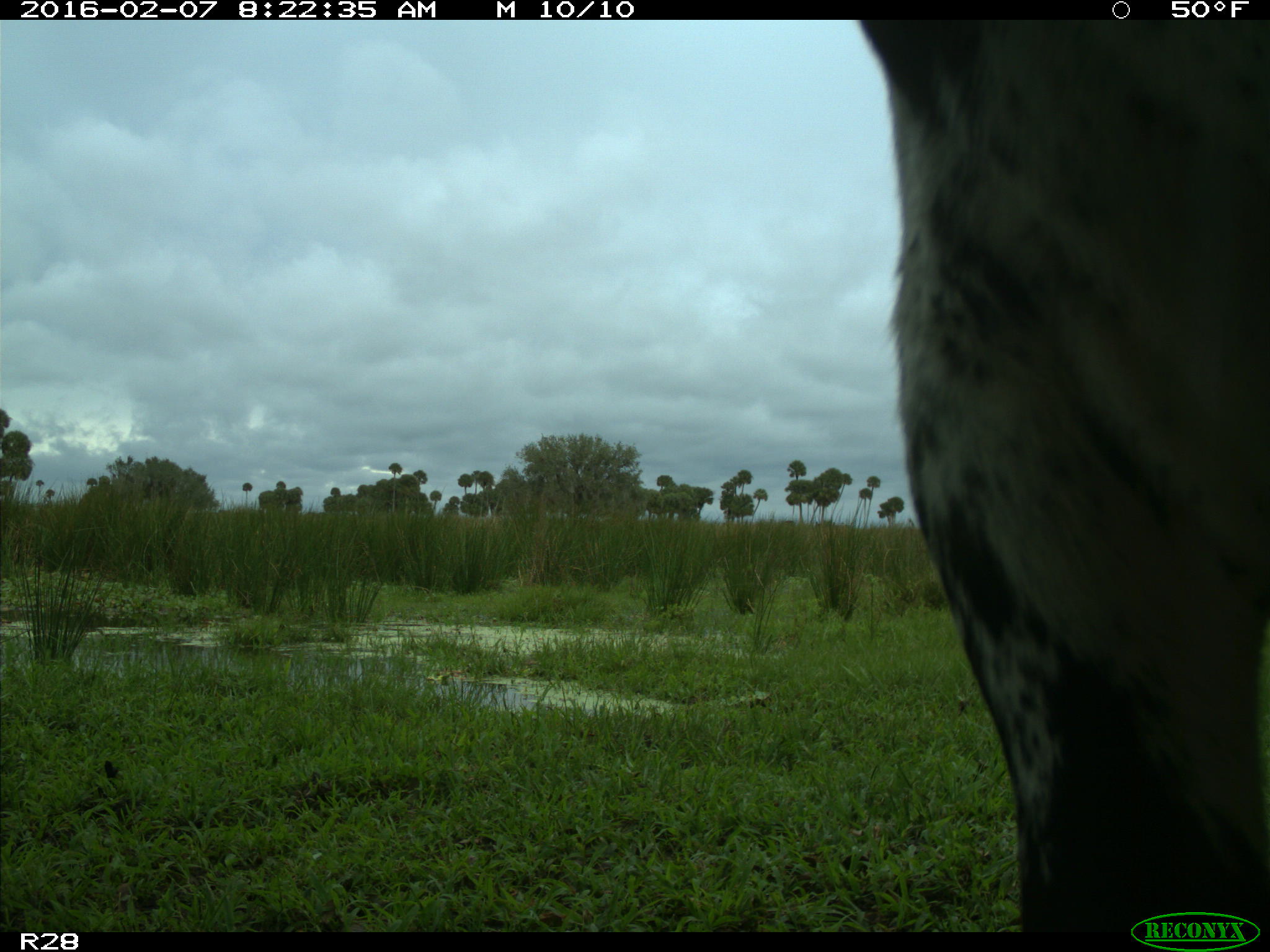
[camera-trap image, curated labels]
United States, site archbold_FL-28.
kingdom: Animalia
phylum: Chordata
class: Mammalia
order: Artiodactyla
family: Bovidae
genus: Bos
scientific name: Bos taurus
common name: domestic cow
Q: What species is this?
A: Bos taurus (domestic cow).